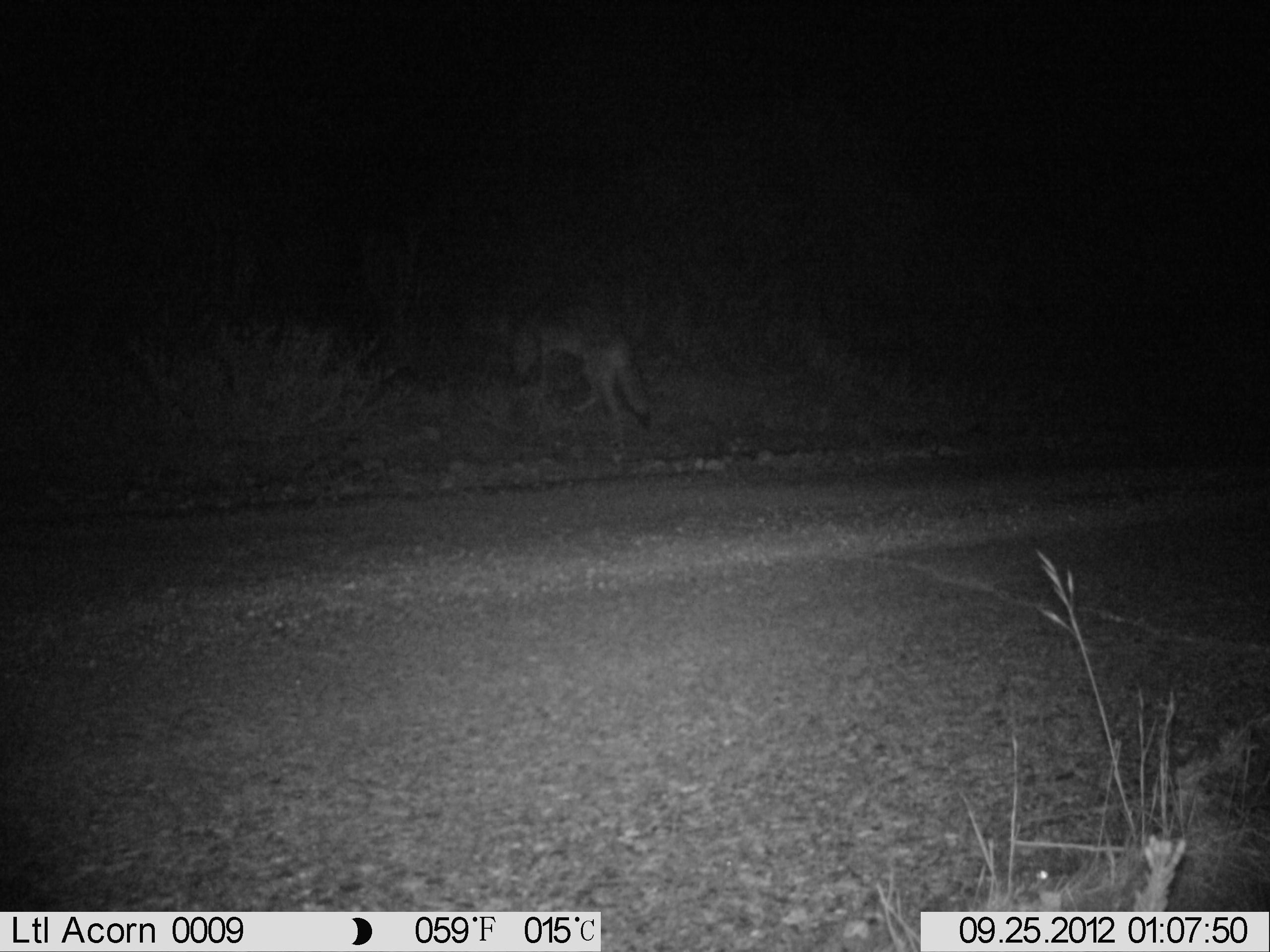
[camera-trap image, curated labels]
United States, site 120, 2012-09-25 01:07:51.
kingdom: Animalia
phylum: Chordata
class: Mammalia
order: Carnivora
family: Canidae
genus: Canis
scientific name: Canis latrans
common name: coyote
Coyote (Canis latrans).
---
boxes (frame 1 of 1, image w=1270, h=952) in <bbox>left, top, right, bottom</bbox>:
coyote: <bbox>505, 300, 660, 440</bbox>